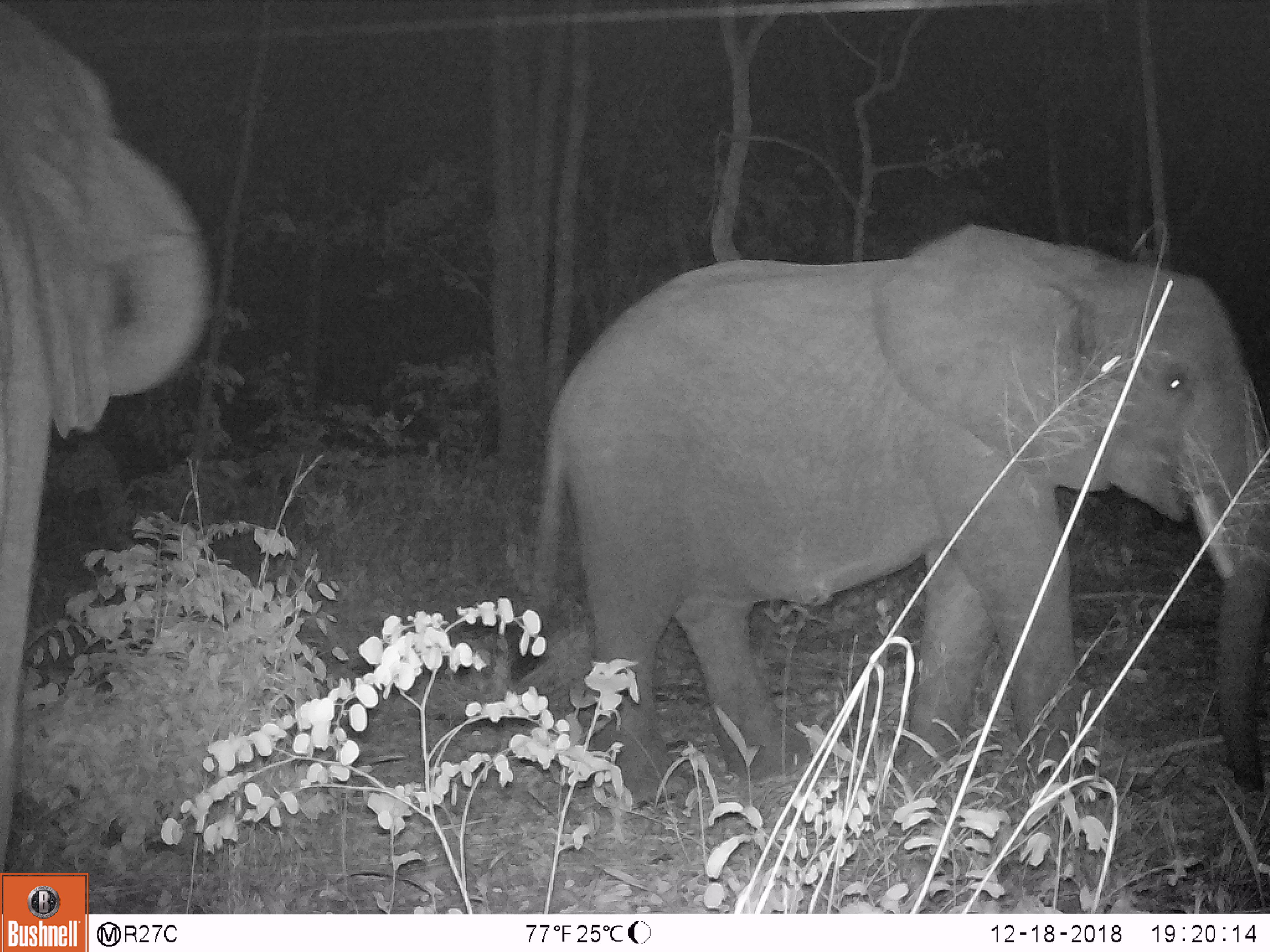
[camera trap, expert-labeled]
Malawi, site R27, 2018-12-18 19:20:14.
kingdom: Animalia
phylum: Chordata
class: Mammalia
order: Proboscidea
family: Elephantidae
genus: Loxodonta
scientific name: Loxodonta africana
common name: african savanna elephant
African savanna elephant (Loxodonta africana), count 2.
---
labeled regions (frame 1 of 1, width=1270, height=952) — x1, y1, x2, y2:
african savanna elephant: 528, 218, 1266, 854; 2, 0, 229, 871